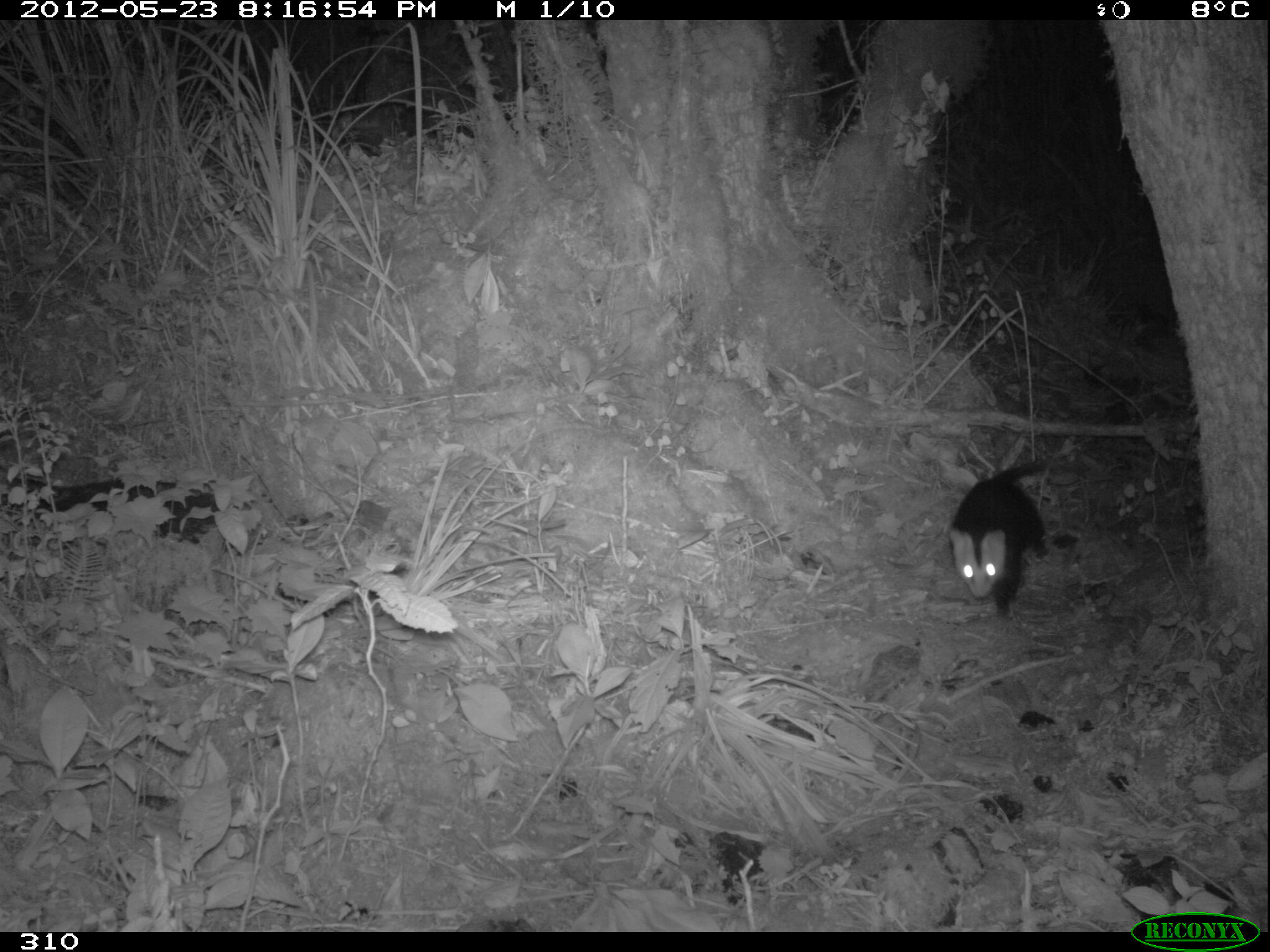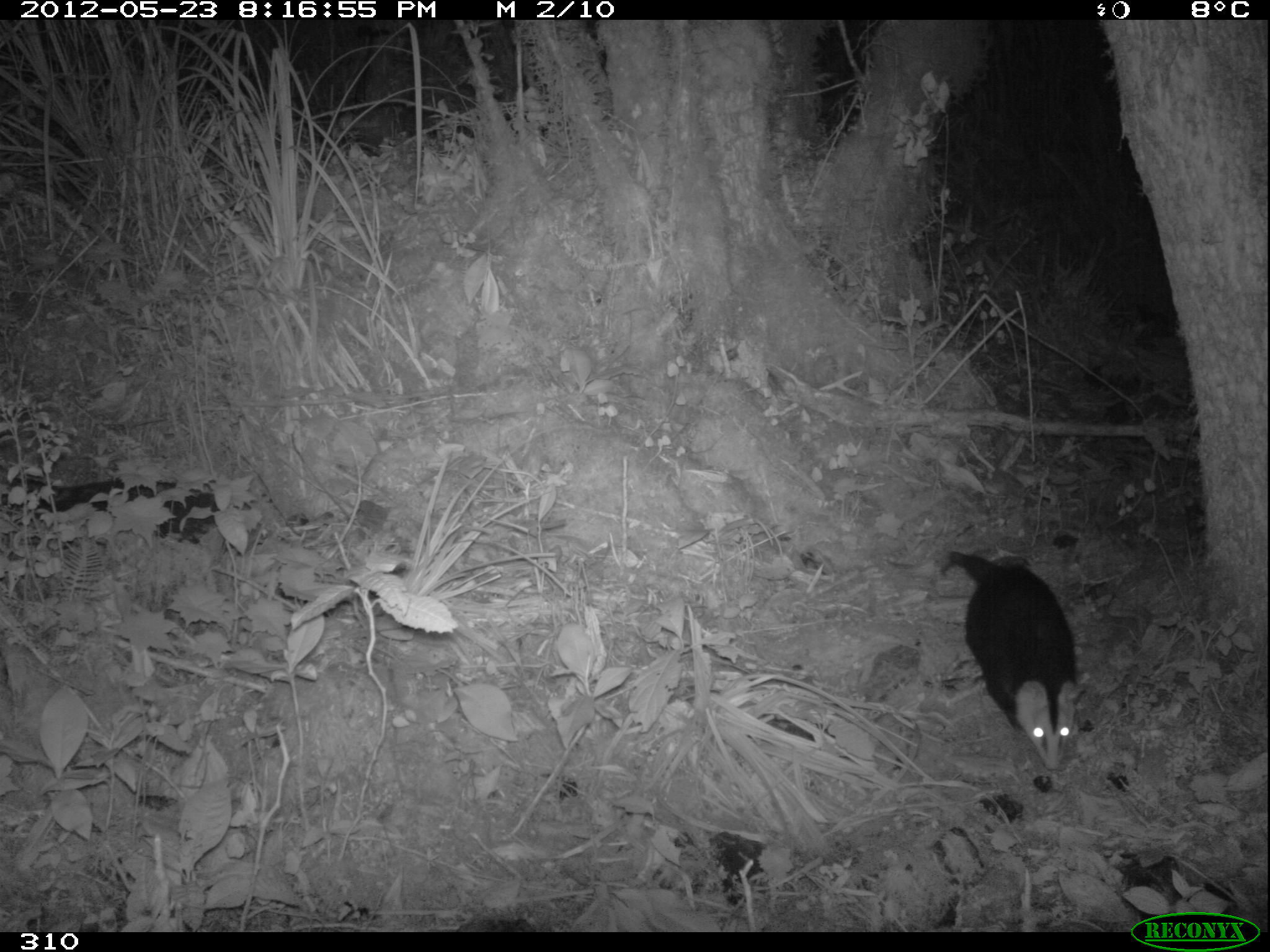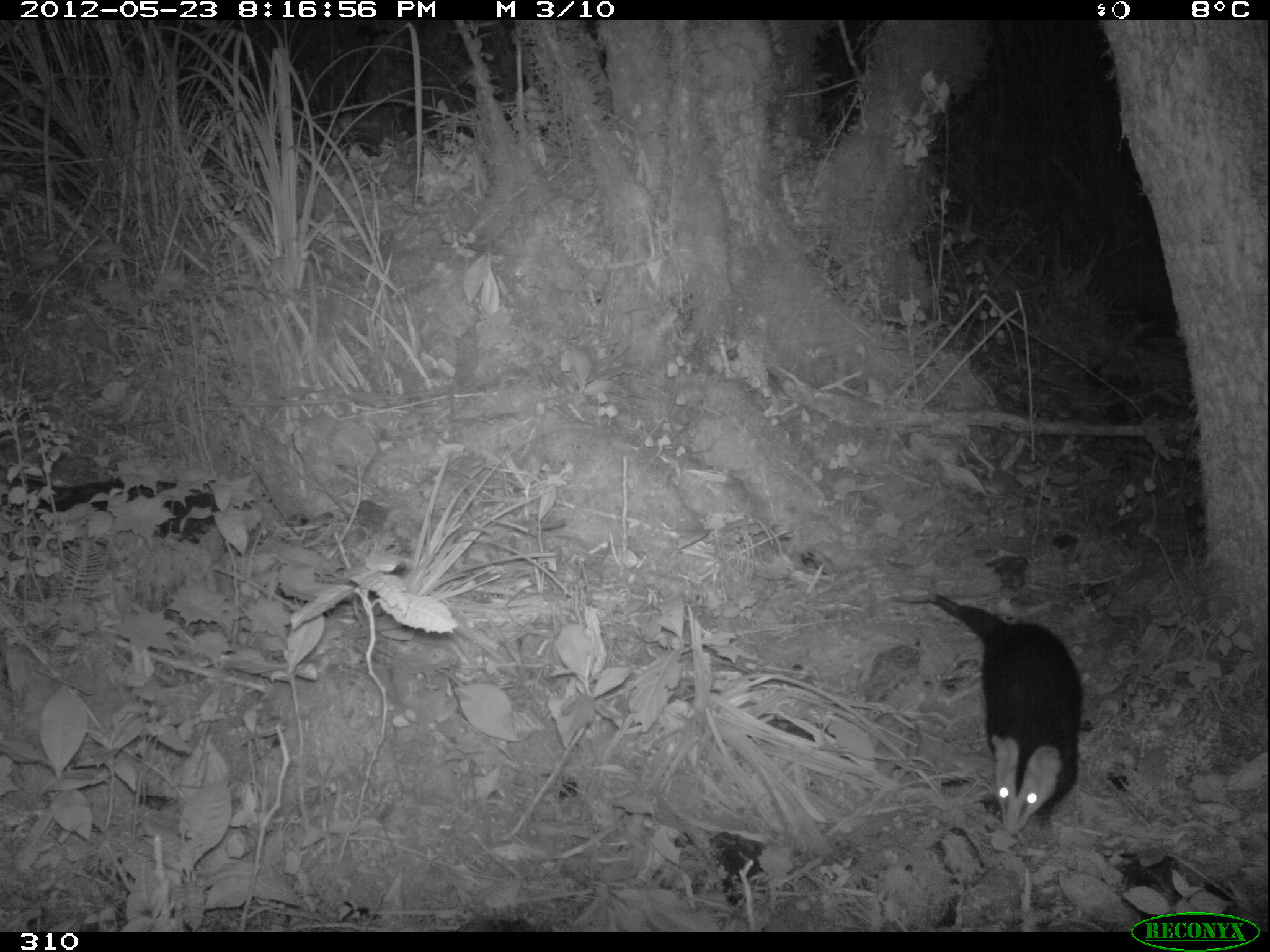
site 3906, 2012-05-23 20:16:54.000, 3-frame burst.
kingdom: Animalia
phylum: Chordata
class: Mammalia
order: Didelphimorphia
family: Didelphidae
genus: Didelphis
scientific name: Didelphis pernigra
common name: andean white-eared opossum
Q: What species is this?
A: Didelphis pernigra (andean white-eared opossum).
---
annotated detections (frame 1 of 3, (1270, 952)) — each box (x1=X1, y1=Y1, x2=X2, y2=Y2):
didelphis pernigra: (x1=947, y1=458, x2=1049, y2=619)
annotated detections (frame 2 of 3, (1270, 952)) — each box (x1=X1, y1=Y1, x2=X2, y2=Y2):
didelphis pernigra: (x1=946, y1=549, x2=1085, y2=771)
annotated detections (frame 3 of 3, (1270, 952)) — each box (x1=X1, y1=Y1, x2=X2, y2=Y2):
didelphis pernigra: (x1=892, y1=592, x2=1082, y2=836)